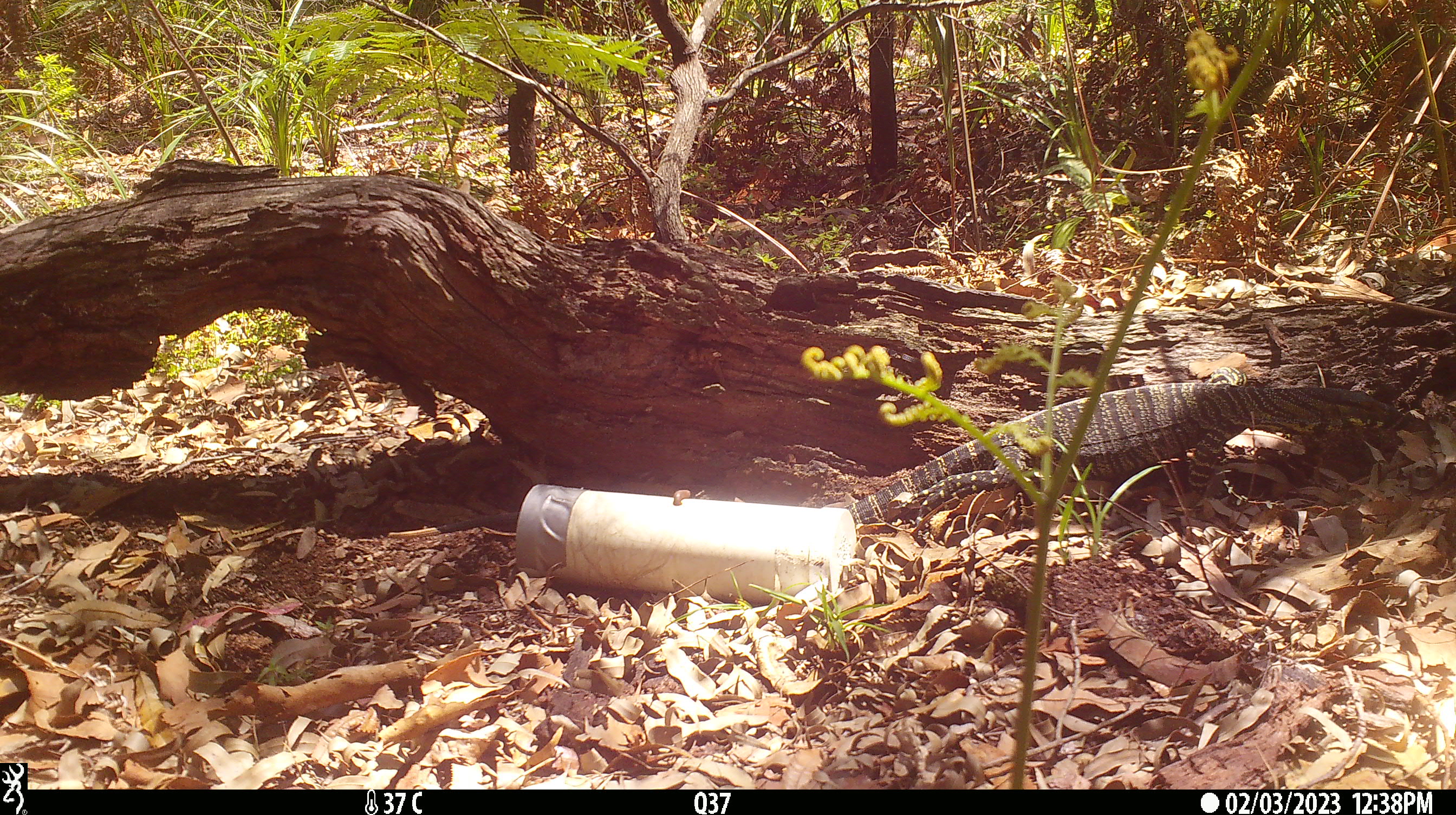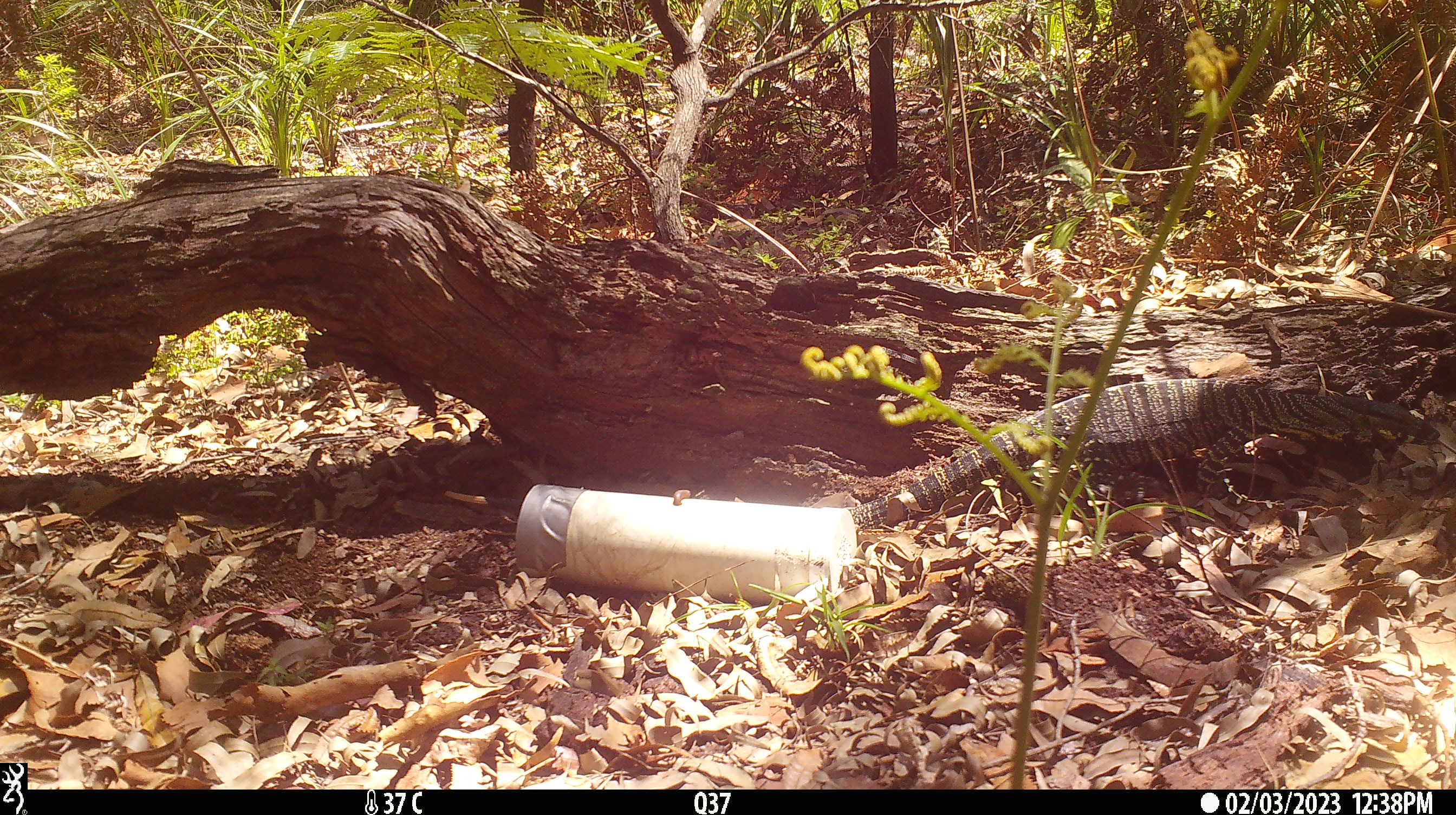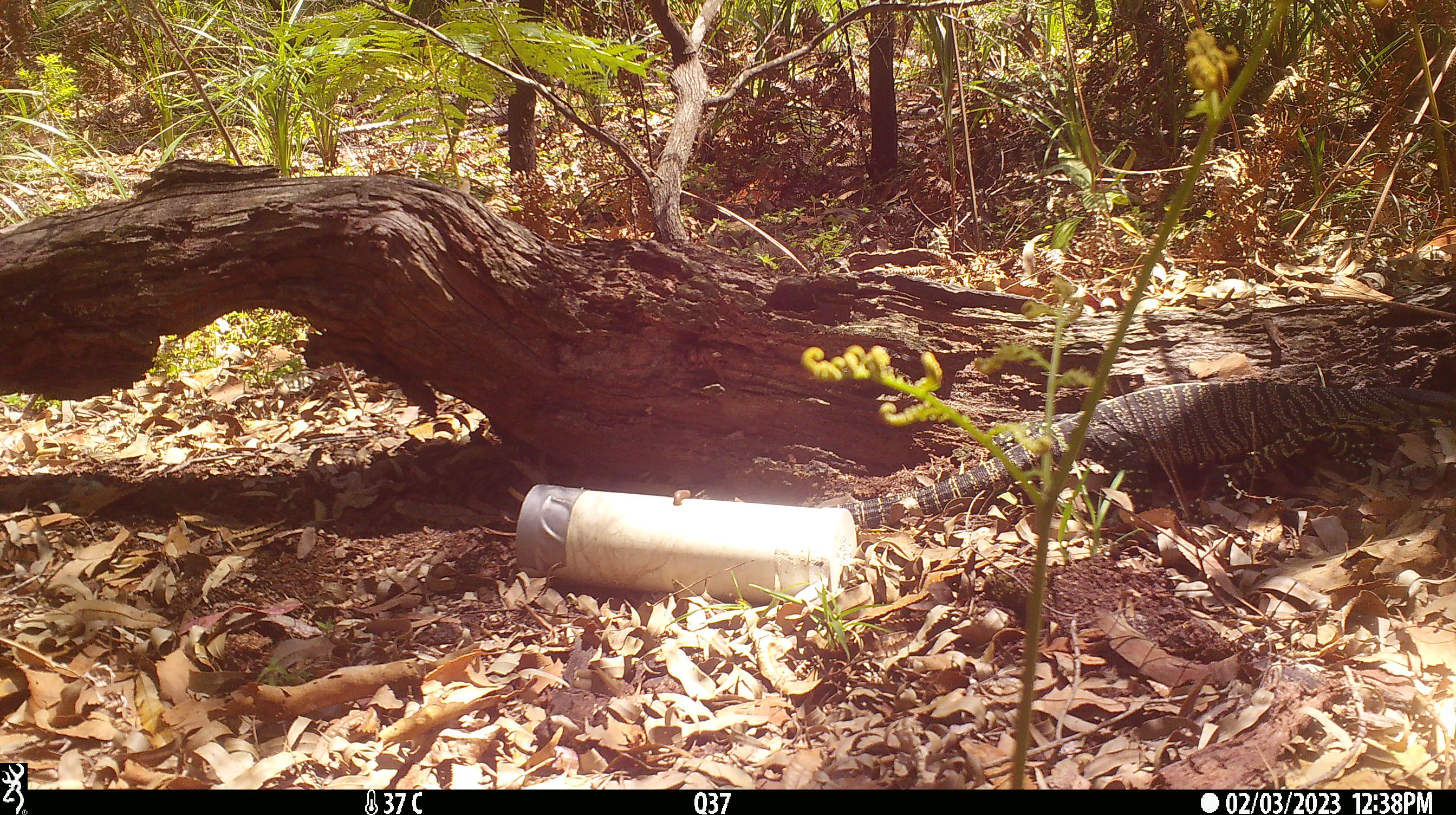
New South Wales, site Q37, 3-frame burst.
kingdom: Animalia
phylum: Chordata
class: Reptilia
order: Squamata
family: Varanidae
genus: Varanus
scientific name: Varanus varius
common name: lace monitor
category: goanna